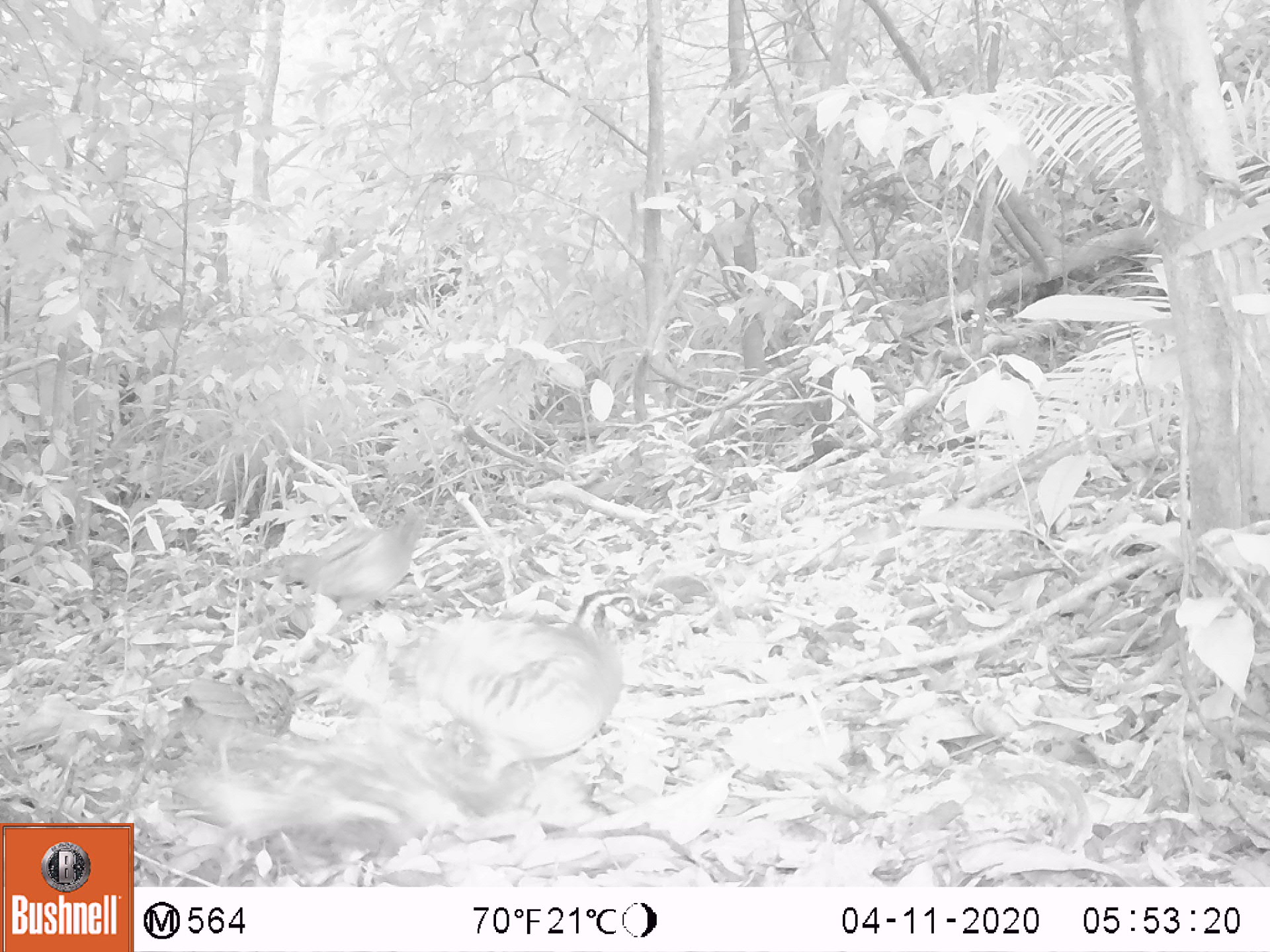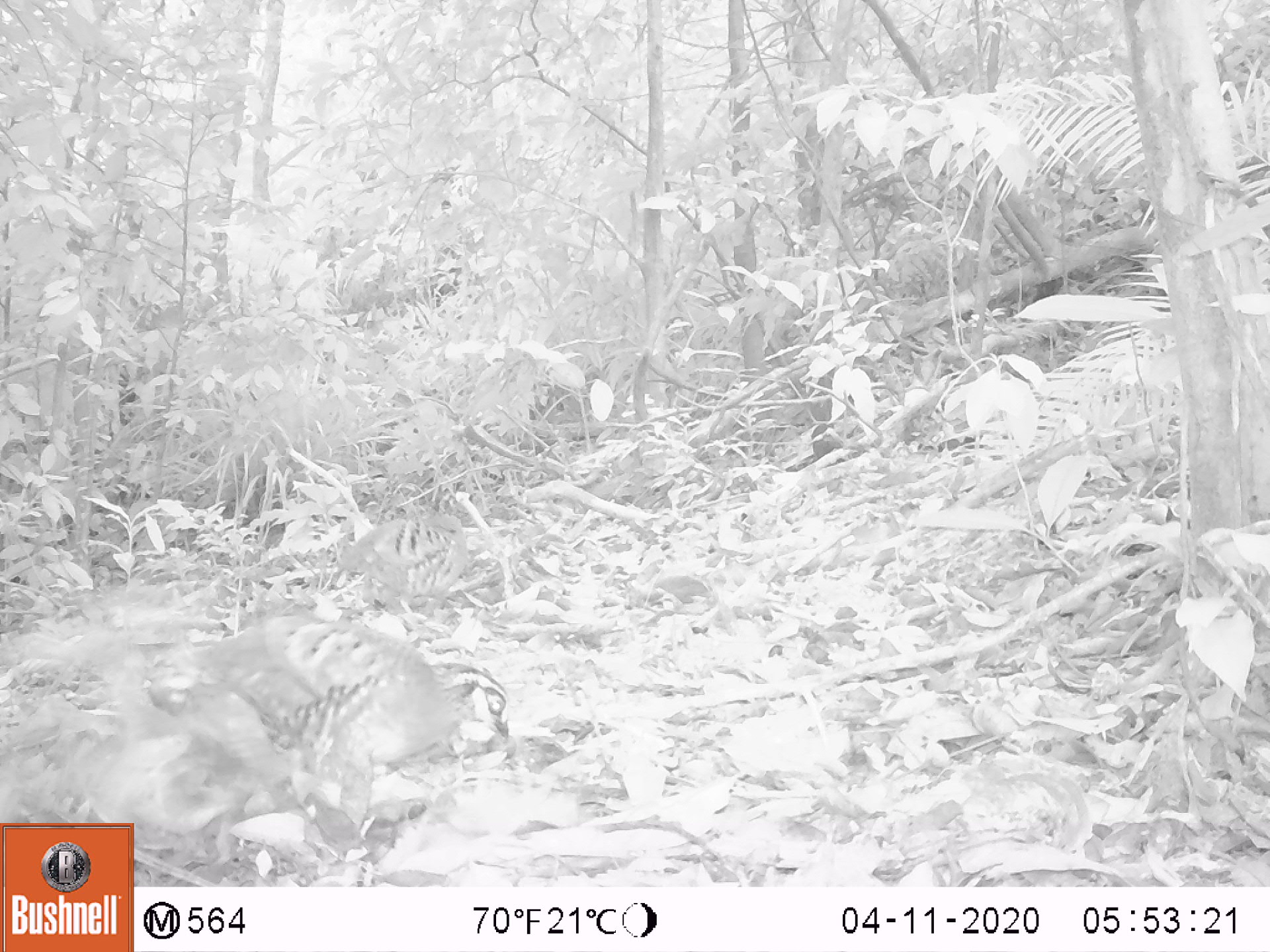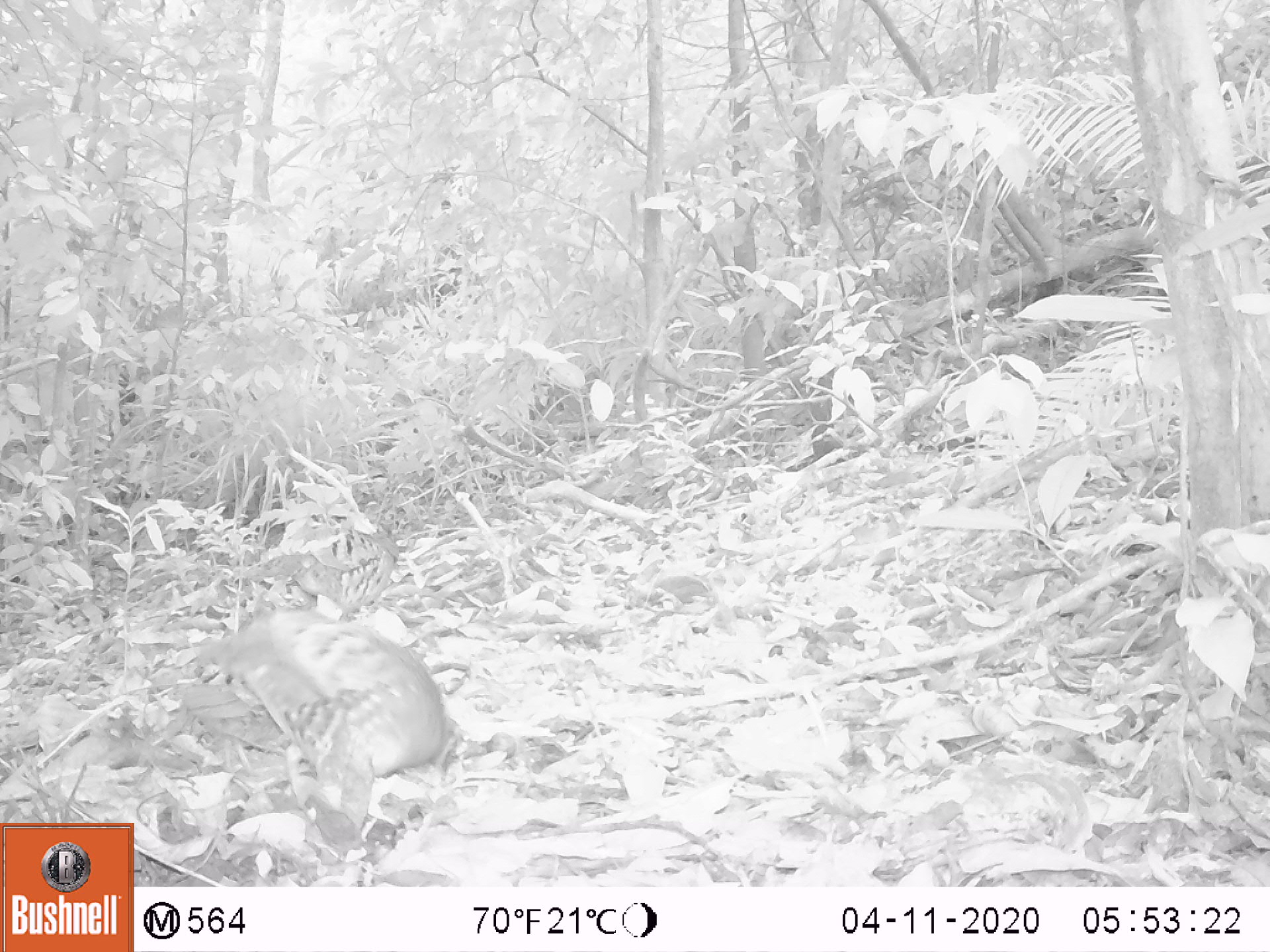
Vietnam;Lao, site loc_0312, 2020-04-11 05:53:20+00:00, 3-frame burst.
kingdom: Animalia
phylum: Chordata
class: Aves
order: Galliformes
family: Phasianidae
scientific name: Phasianidae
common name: partridge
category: unidentified partridge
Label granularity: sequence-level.